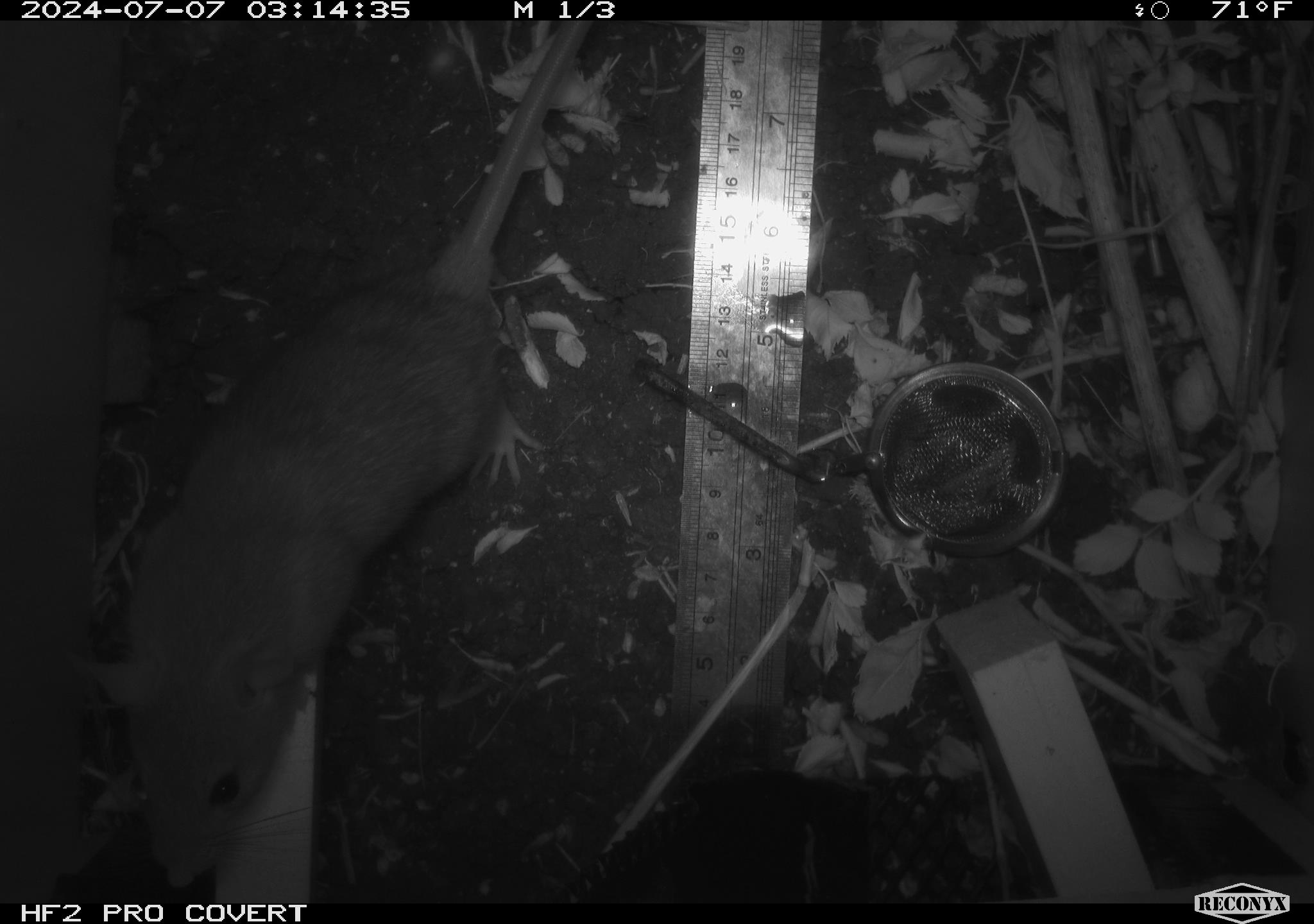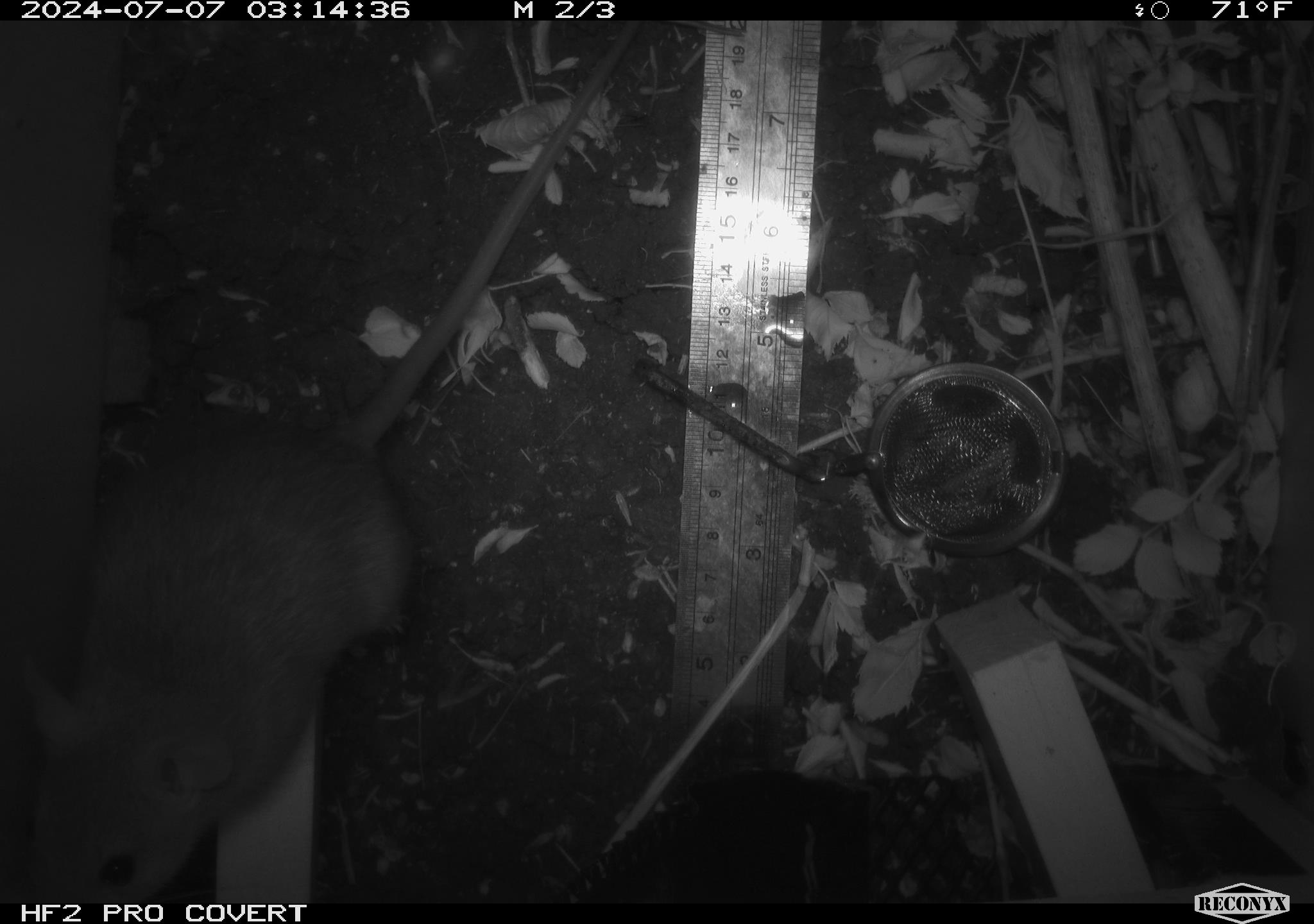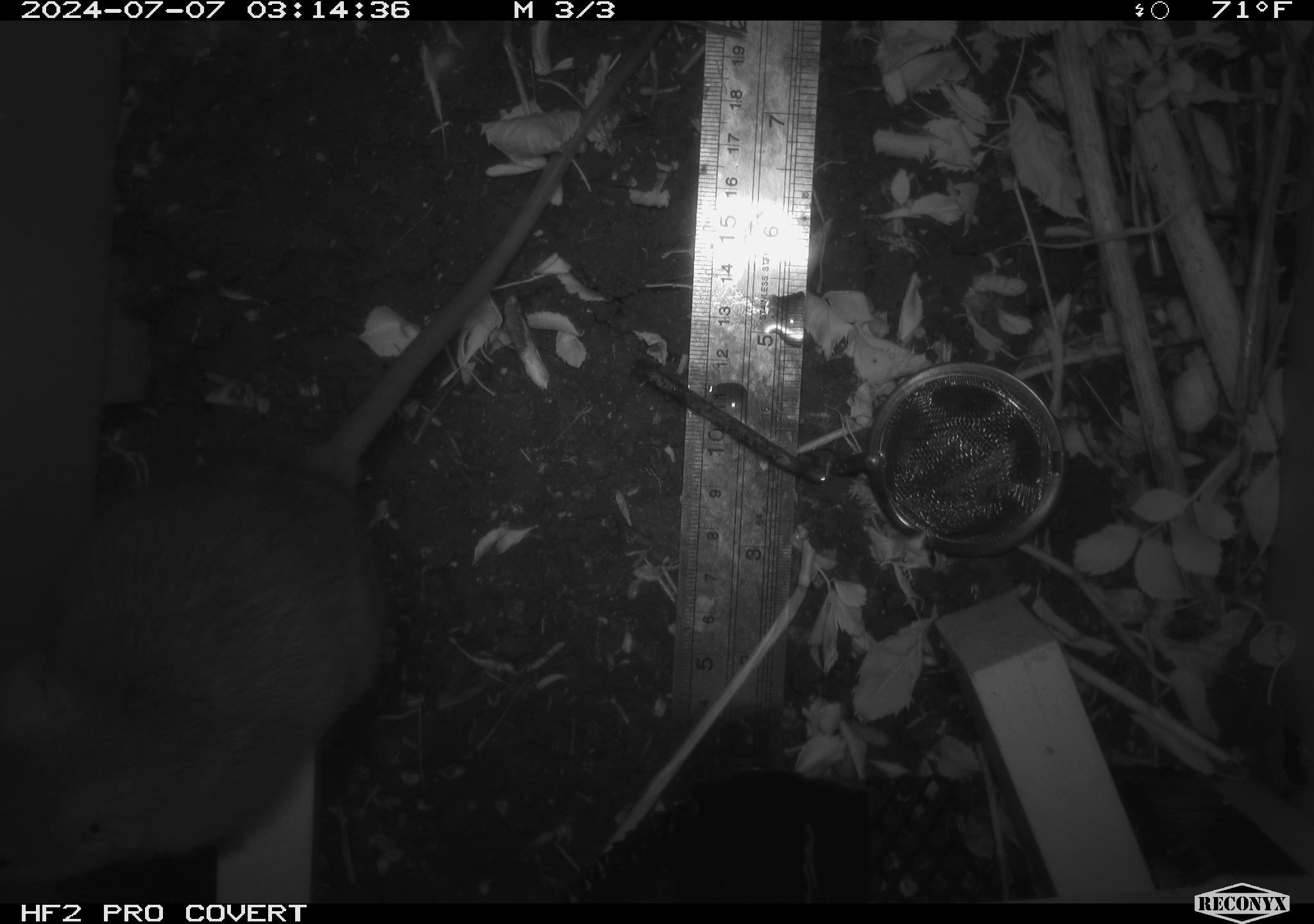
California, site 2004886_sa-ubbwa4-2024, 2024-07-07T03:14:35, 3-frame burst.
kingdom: Animalia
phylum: Chordata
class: Mammalia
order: Rodentia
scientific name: Rodentia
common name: woodrat or rat or mouse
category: woodrat or rat or mouse species